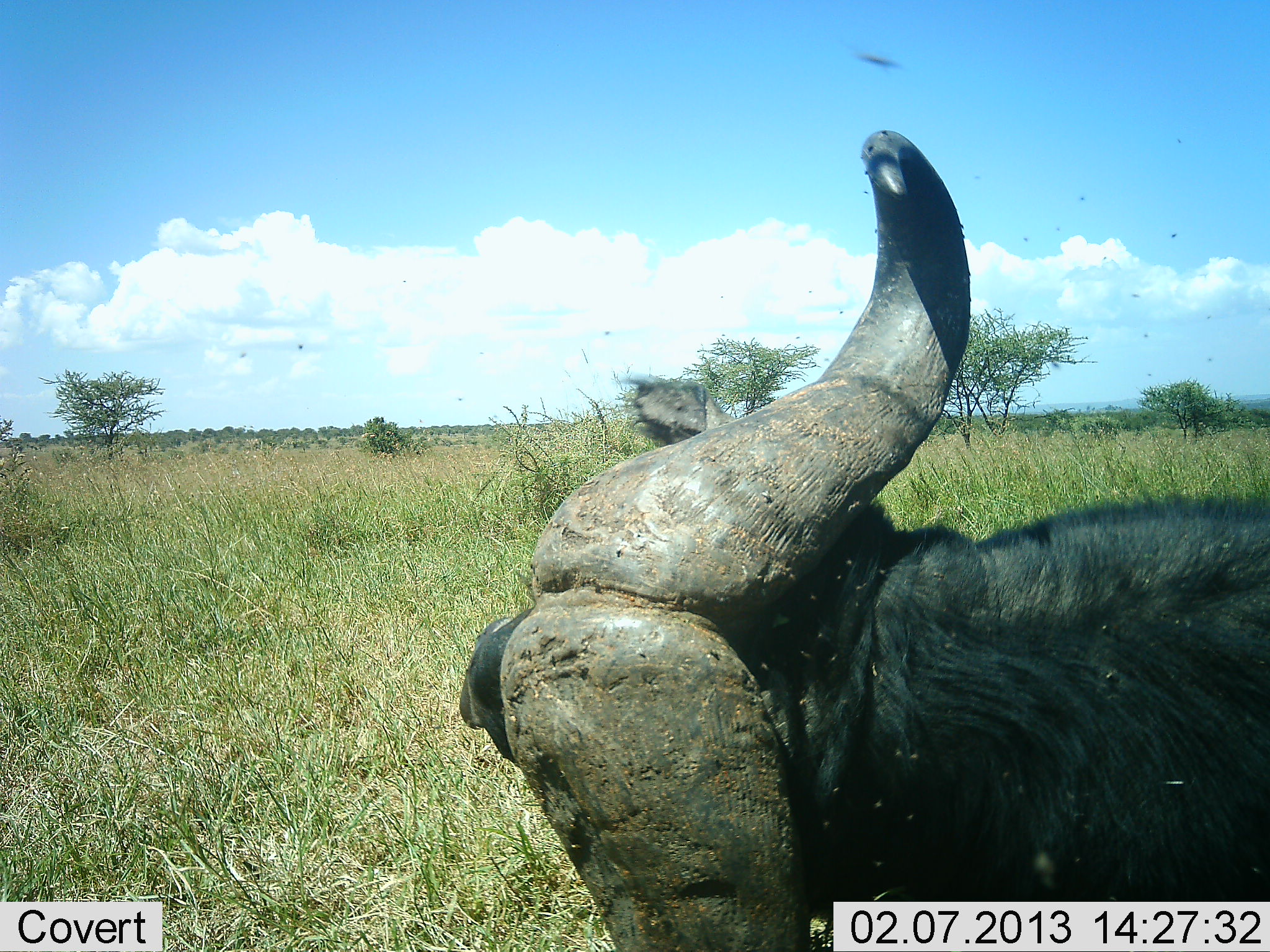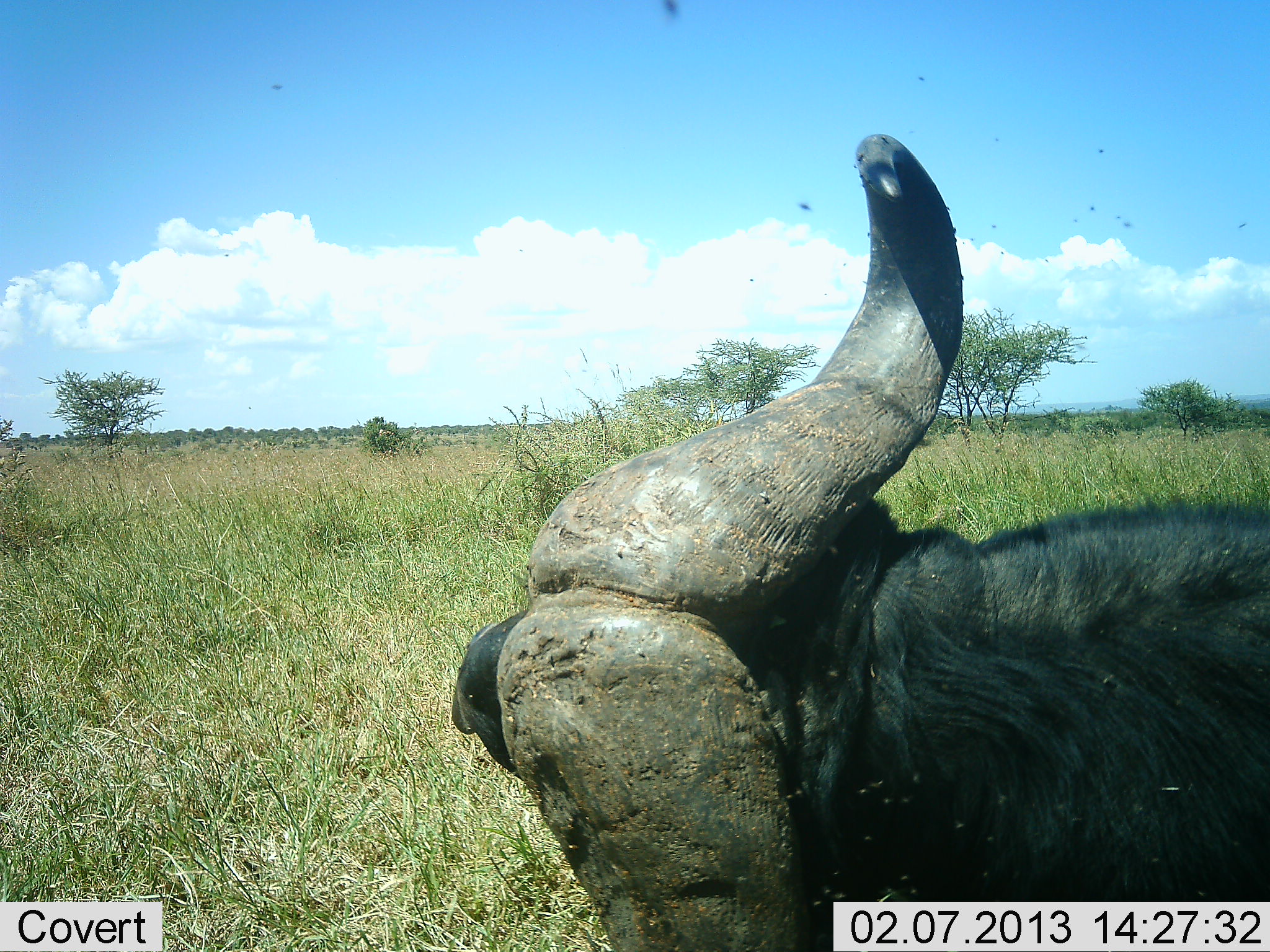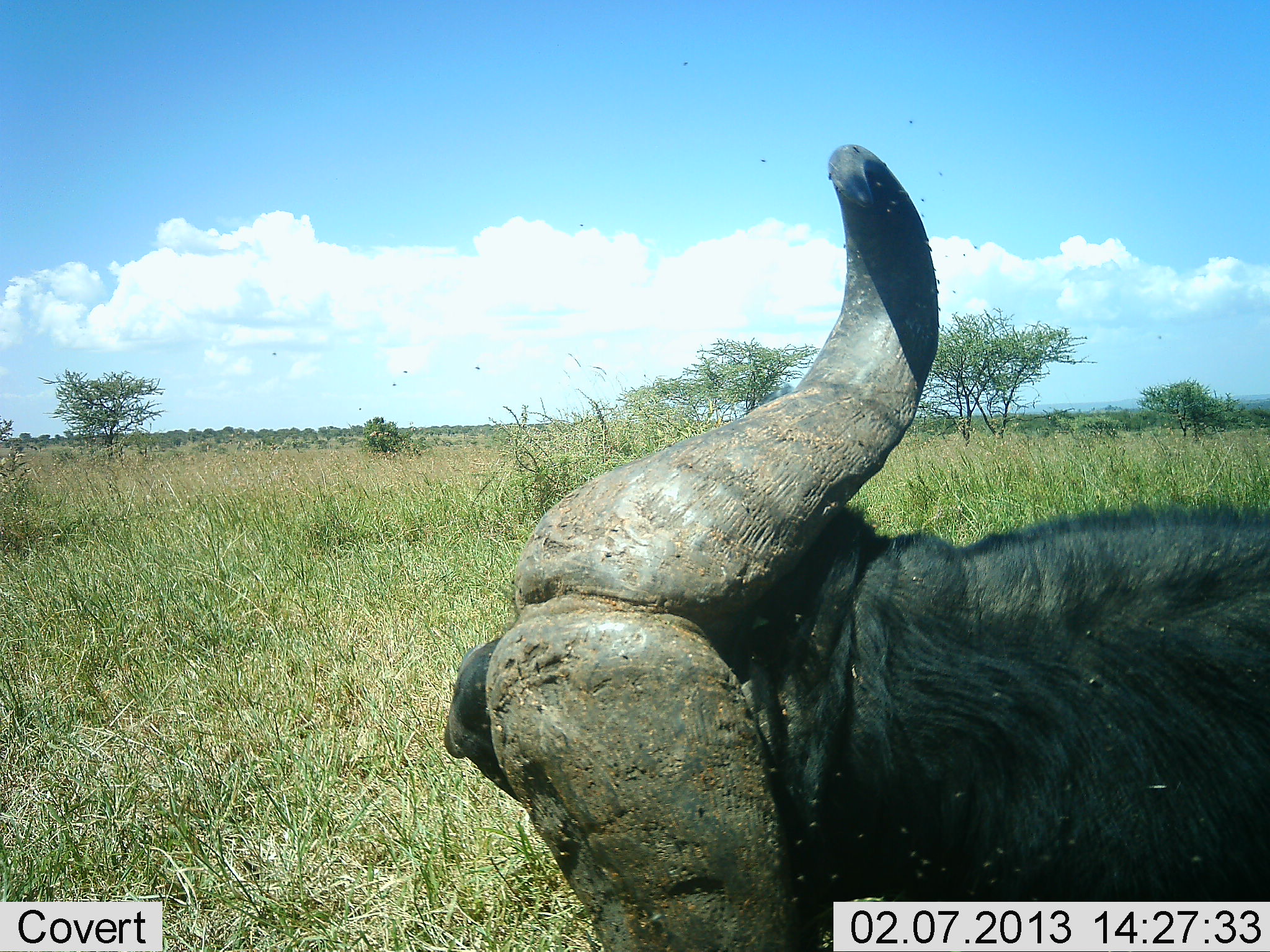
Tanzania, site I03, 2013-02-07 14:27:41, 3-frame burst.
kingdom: Animalia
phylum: Chordata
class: Mammalia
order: Artiodactyla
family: Bovidae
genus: Syncerus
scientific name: Syncerus caffer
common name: cape buffalo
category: buffalo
Buffalo (cape buffalo) (Syncerus caffer), count 1. Behavior (volunteer vote fractions): standing 30%, resting 63%, moving 5%, interacting 2%. Young present (vote fraction): 0%. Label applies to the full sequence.